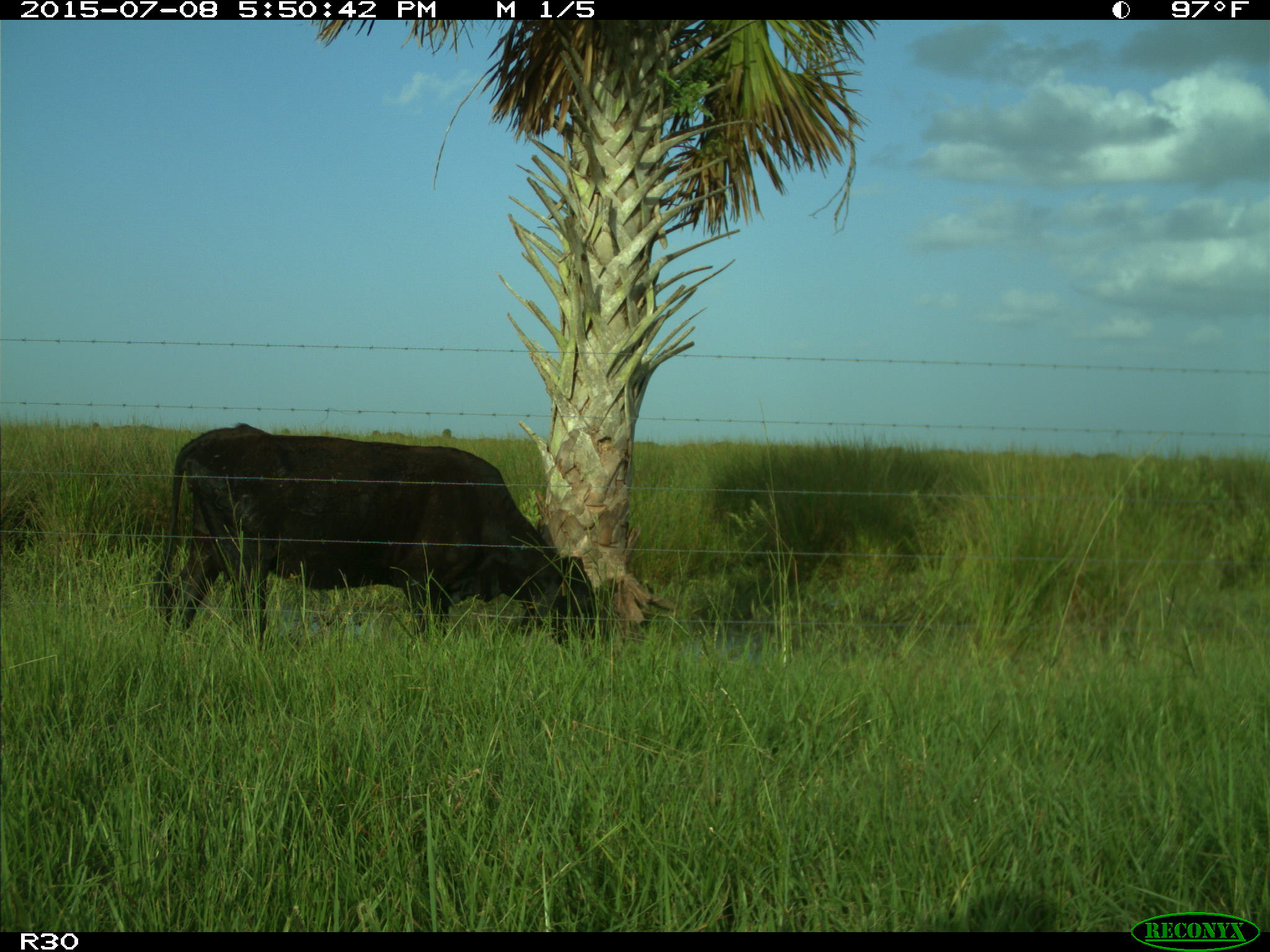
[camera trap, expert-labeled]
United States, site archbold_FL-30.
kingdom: Animalia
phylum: Chordata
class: Mammalia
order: Artiodactyla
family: Bovidae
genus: Bos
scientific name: Bos taurus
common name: domestic cow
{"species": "Bos taurus (domestic cow)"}